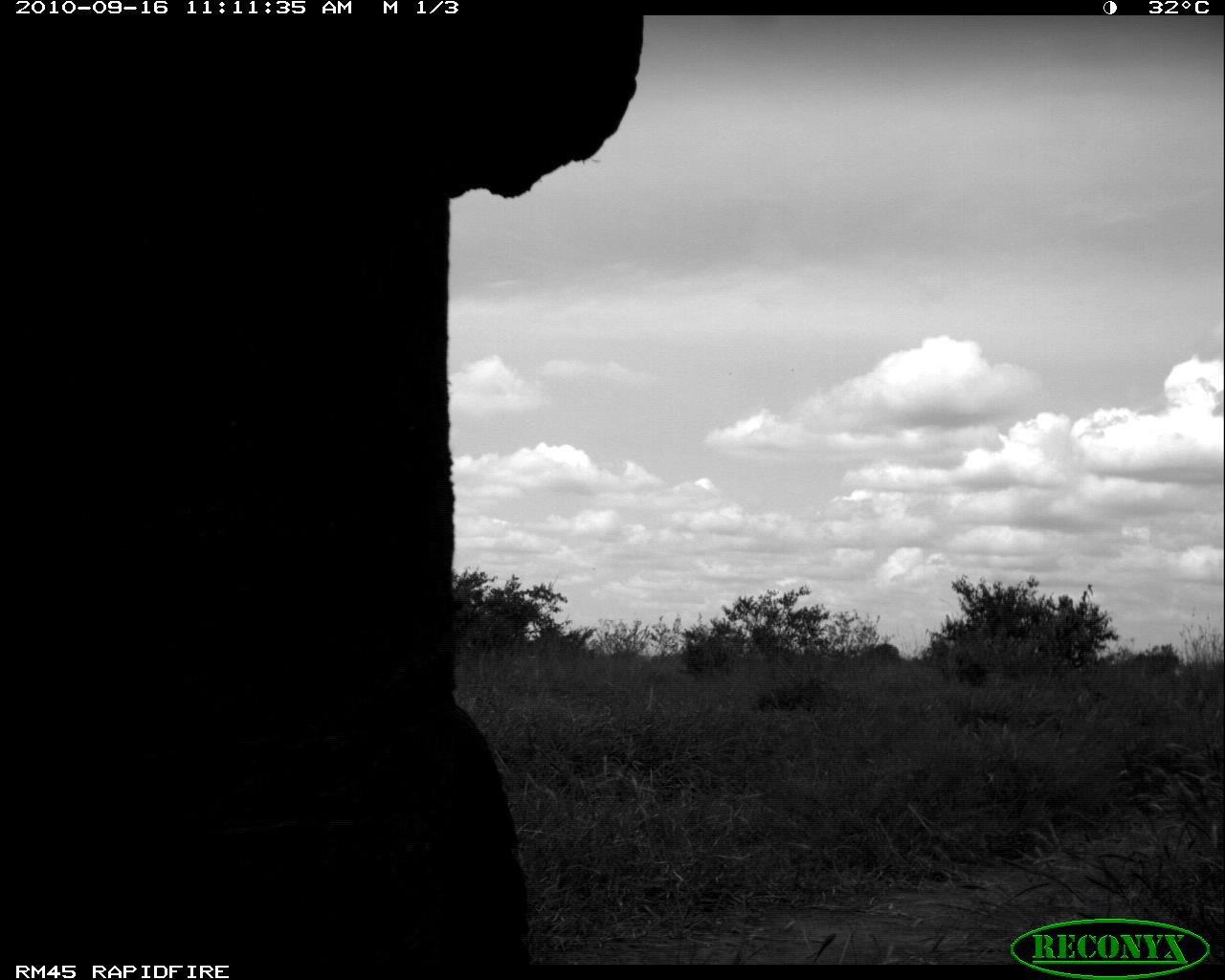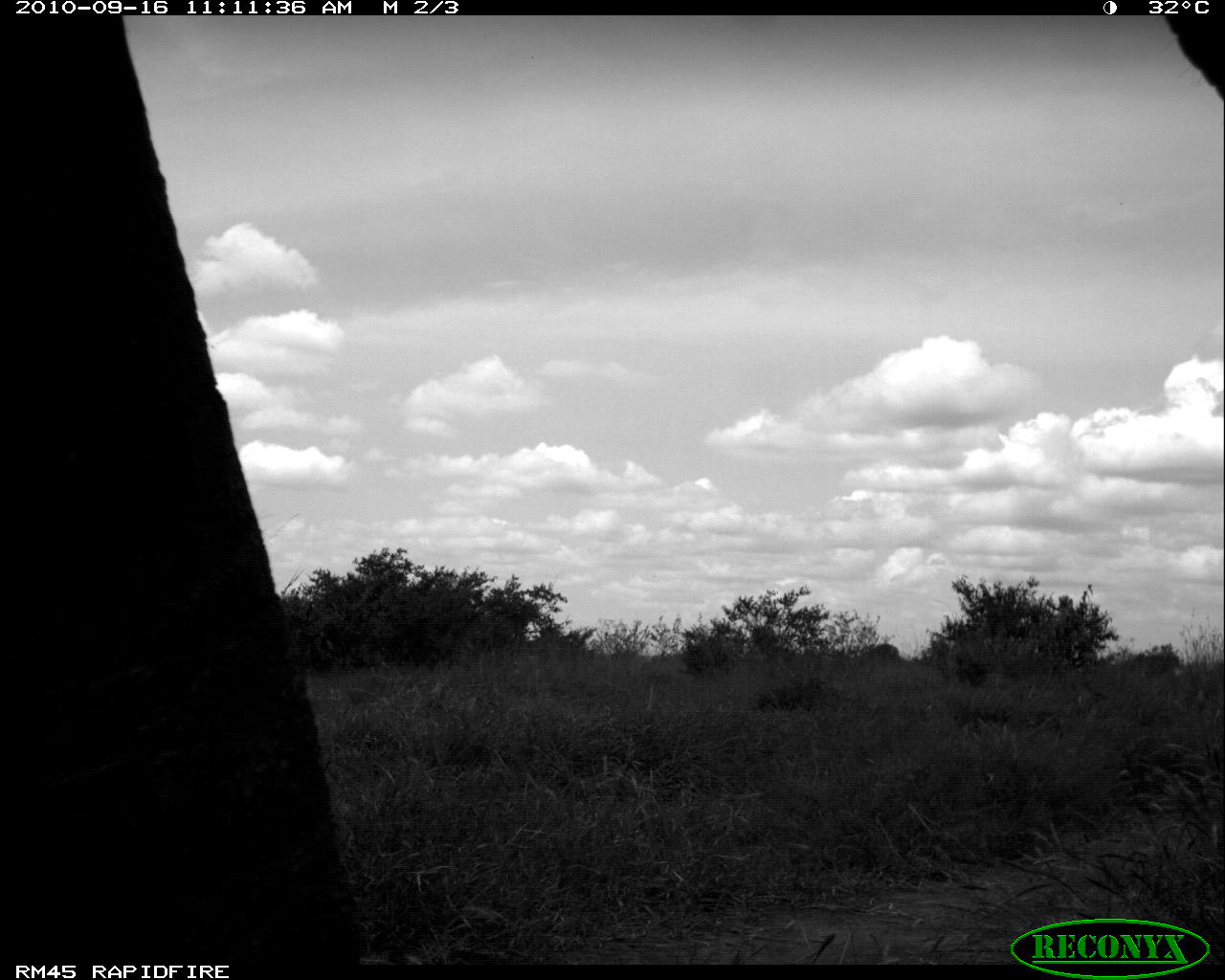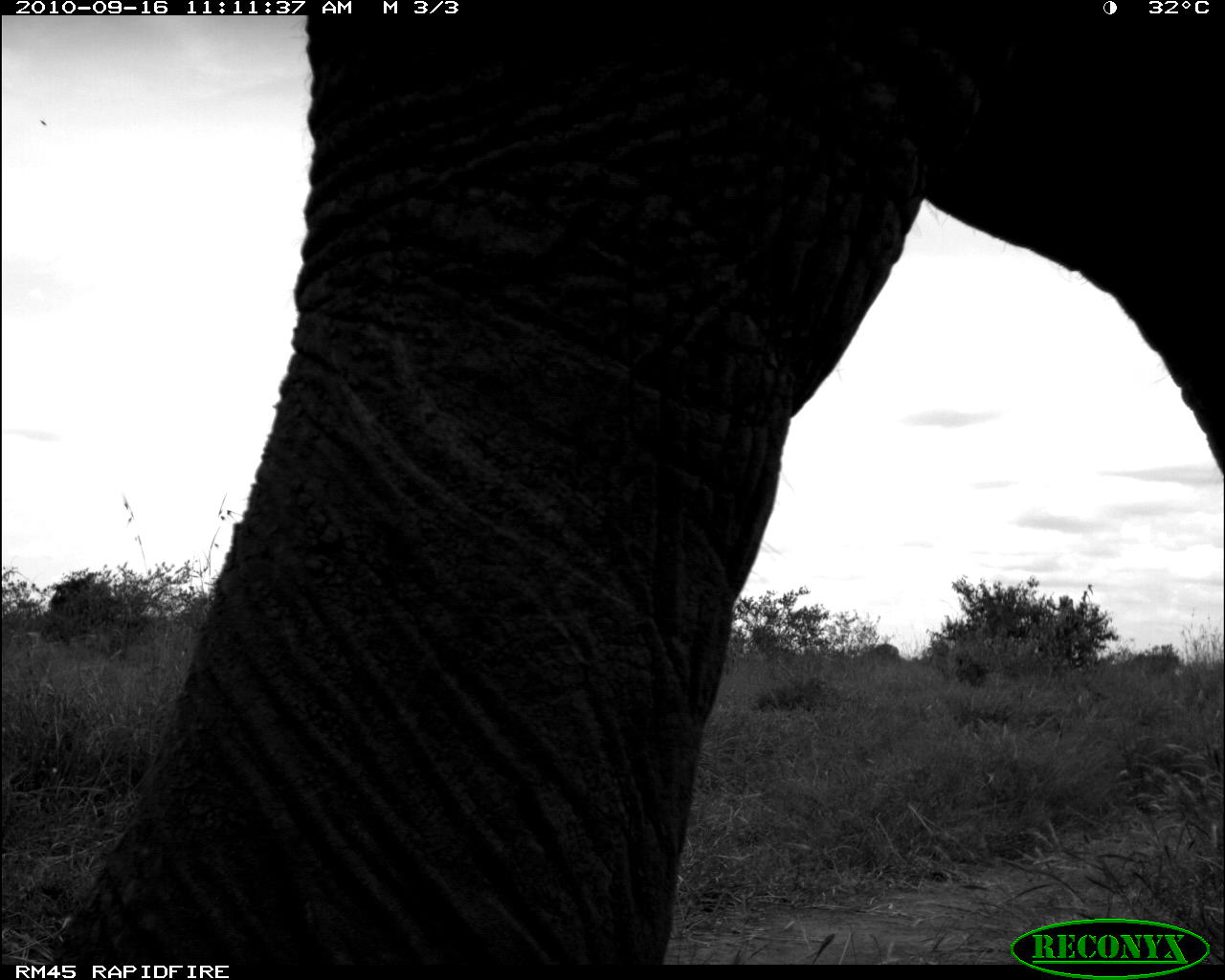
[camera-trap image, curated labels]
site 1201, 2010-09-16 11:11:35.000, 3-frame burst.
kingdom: Animalia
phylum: Chordata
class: Mammalia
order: Proboscidea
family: Elephantidae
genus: Loxodonta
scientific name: Loxodonta africana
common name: african bush elephant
Loxodonta africana (african bush elephant), count 1.